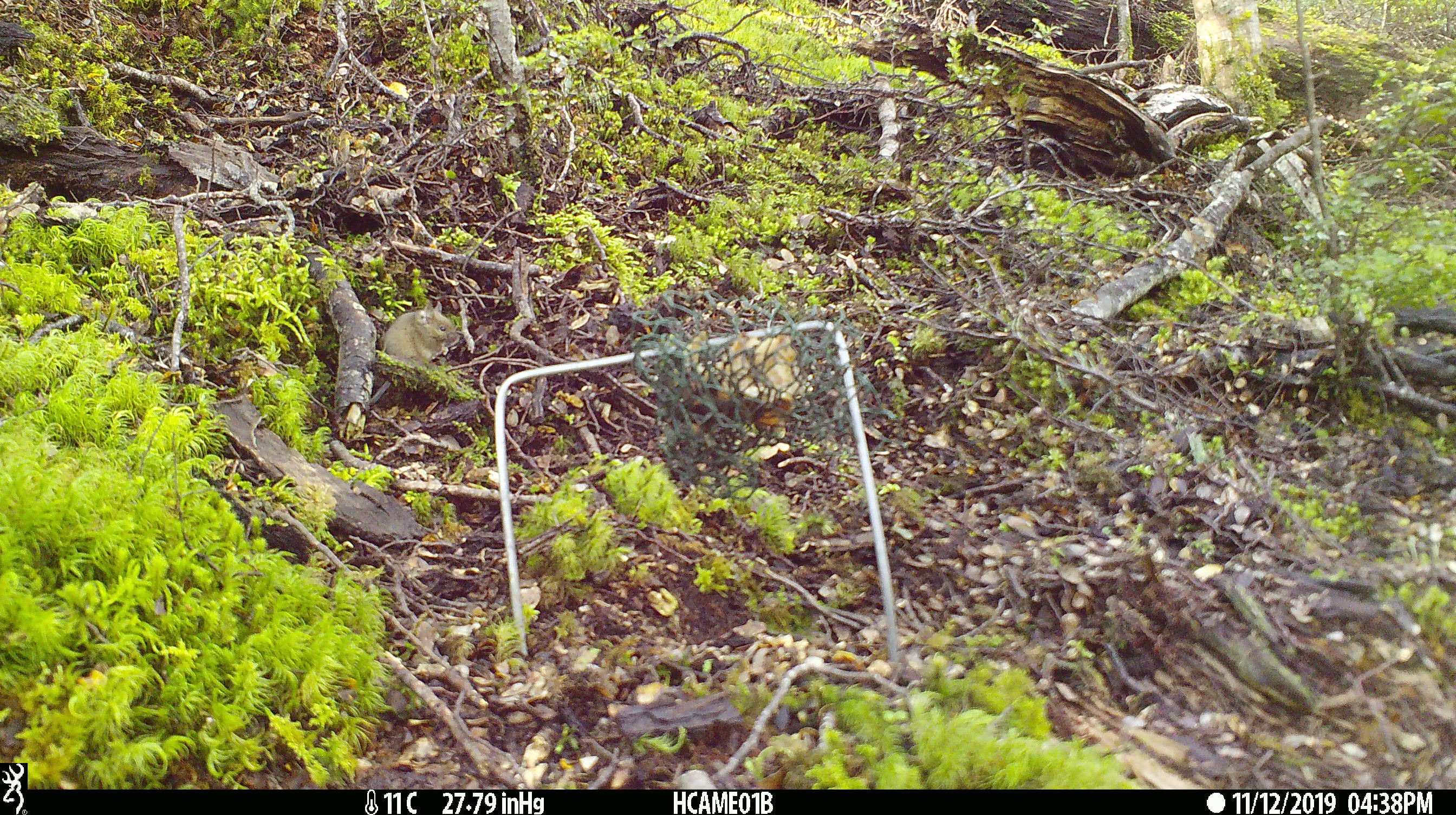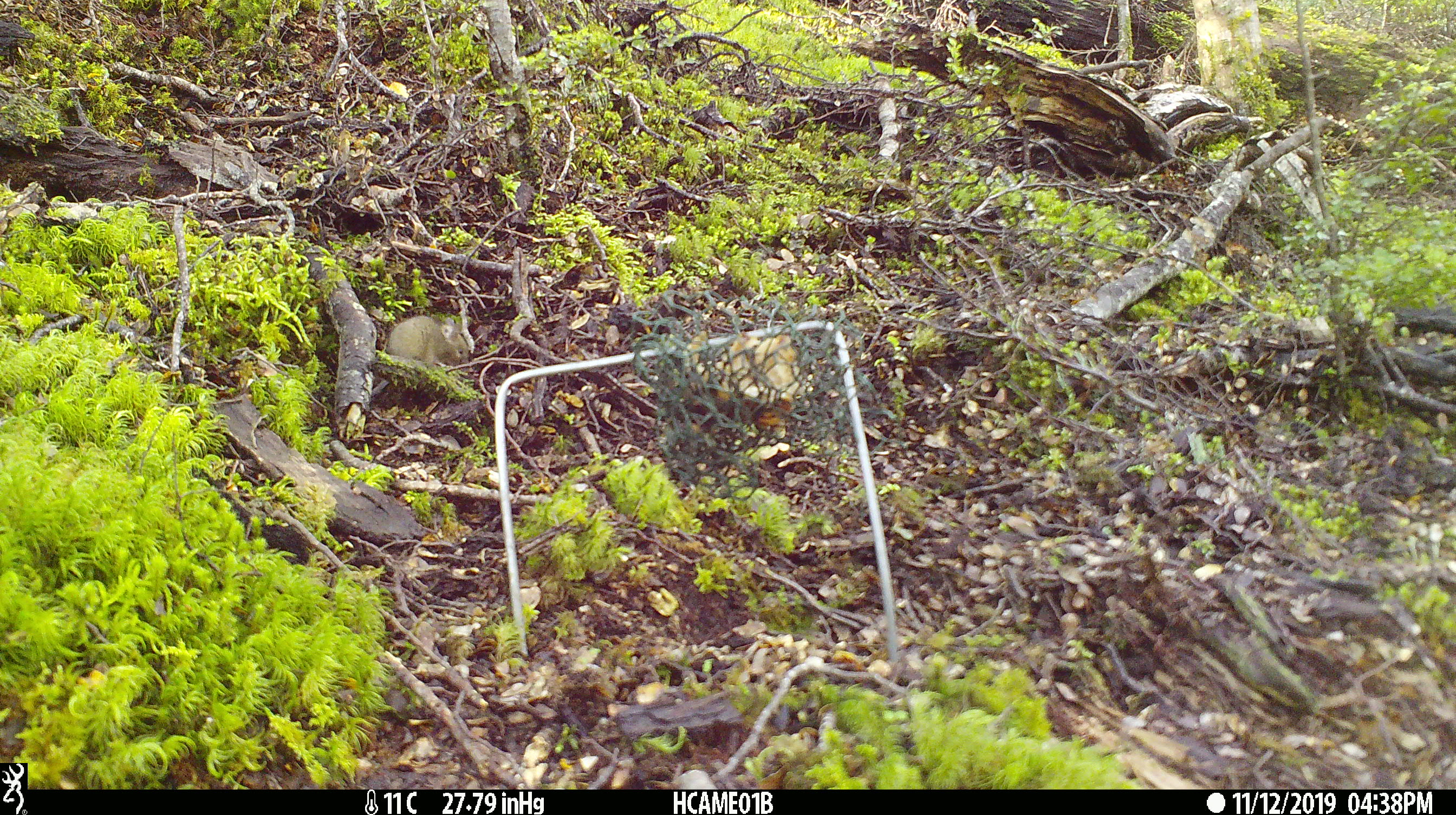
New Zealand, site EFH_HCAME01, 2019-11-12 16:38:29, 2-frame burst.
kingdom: Animalia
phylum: Chordata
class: Mammalia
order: Rodentia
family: Muridae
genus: Mus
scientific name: Mus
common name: mouse